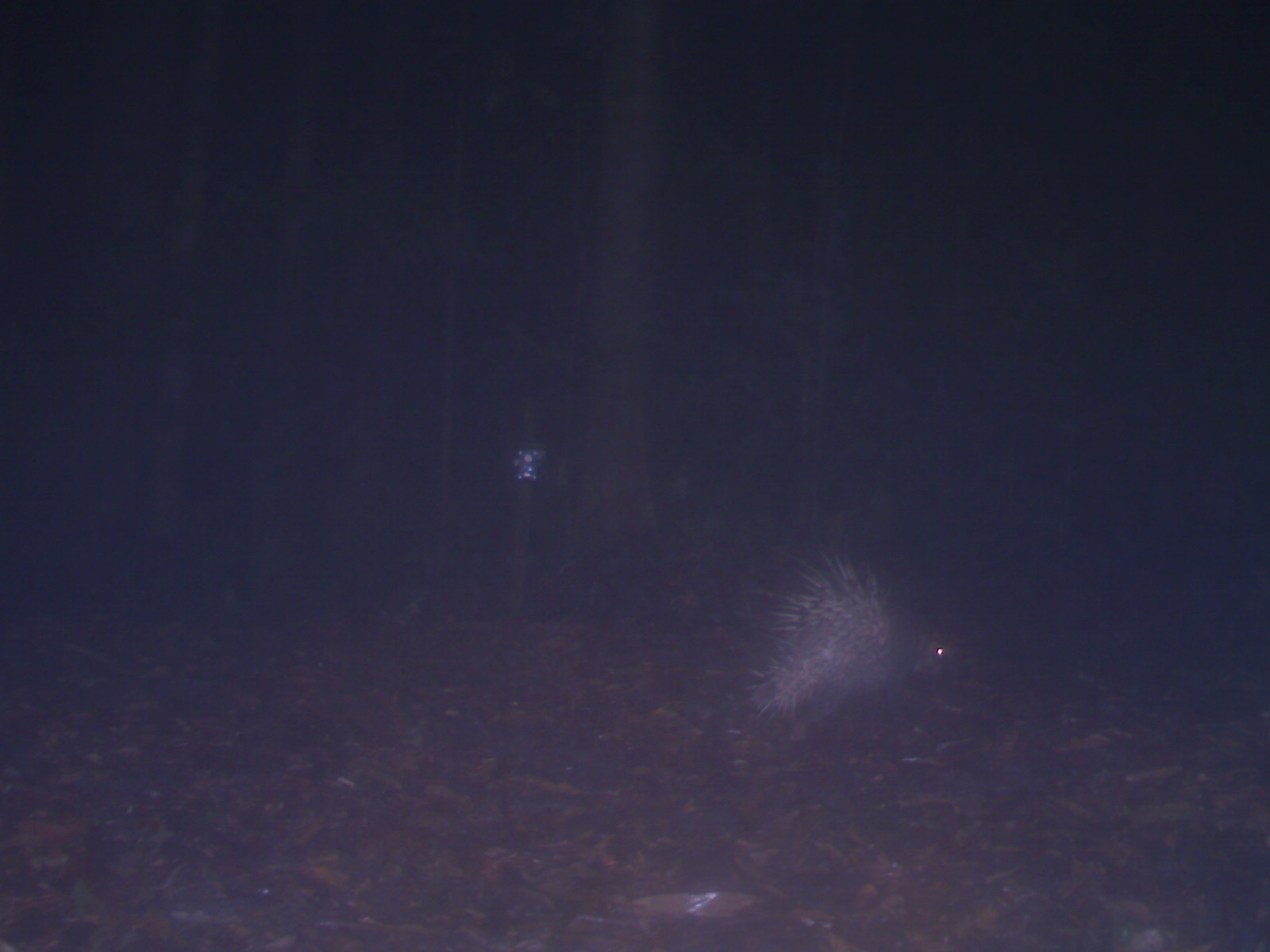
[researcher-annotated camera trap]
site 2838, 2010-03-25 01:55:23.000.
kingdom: Animalia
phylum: Chordata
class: Mammalia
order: Rodentia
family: Hystricidae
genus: Hystrix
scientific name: Hystrix brachyura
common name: east asian porcupine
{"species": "Hystrix brachyura (east asian porcupine)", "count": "1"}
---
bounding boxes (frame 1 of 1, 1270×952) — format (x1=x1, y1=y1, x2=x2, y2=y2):
hystrix brachyura: (x1=745, y1=554, x2=949, y2=738)